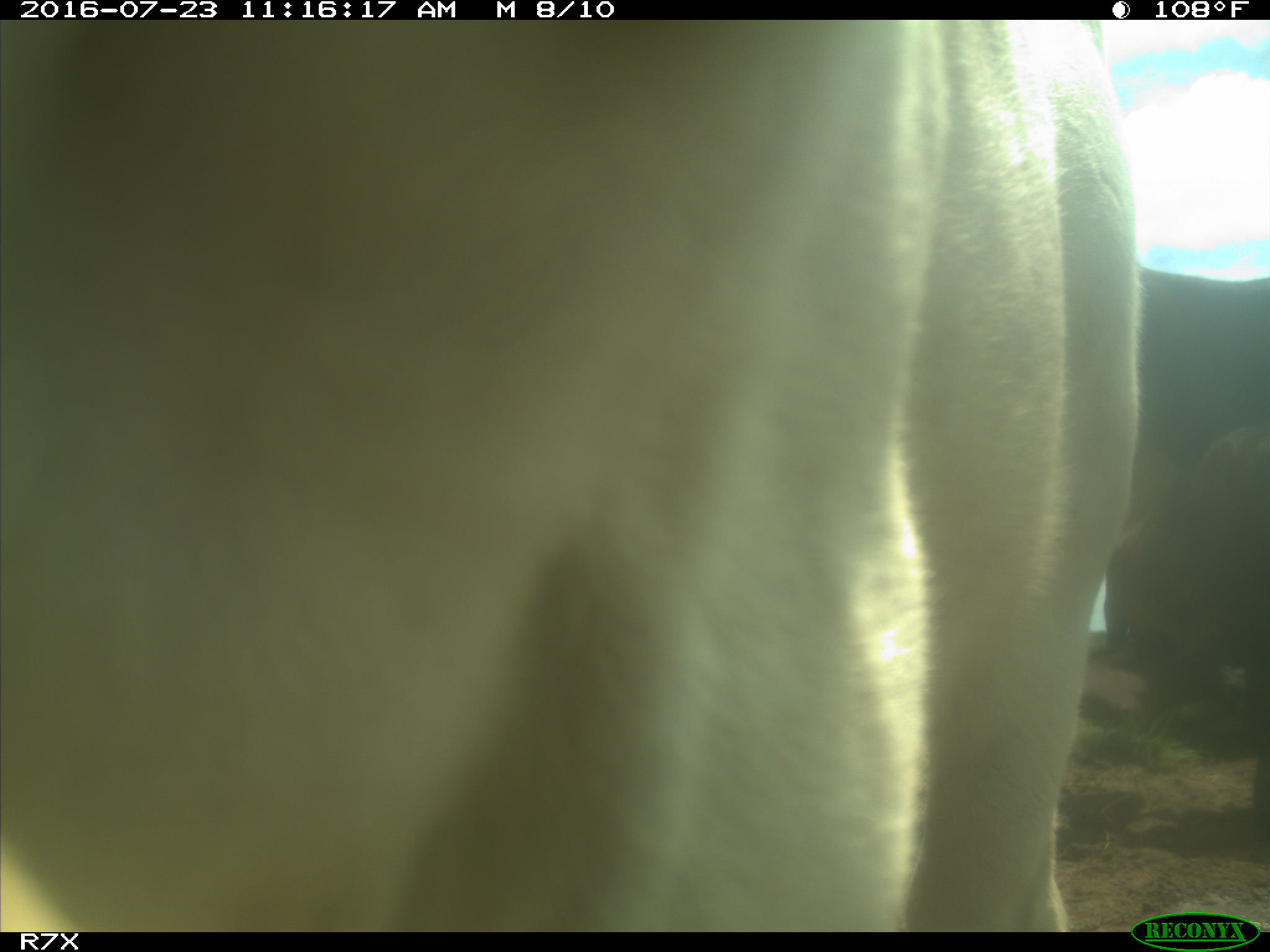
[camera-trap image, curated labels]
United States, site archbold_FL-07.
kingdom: Animalia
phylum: Chordata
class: Mammalia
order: Artiodactyla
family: Bovidae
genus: Bos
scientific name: Bos taurus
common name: domestic cow